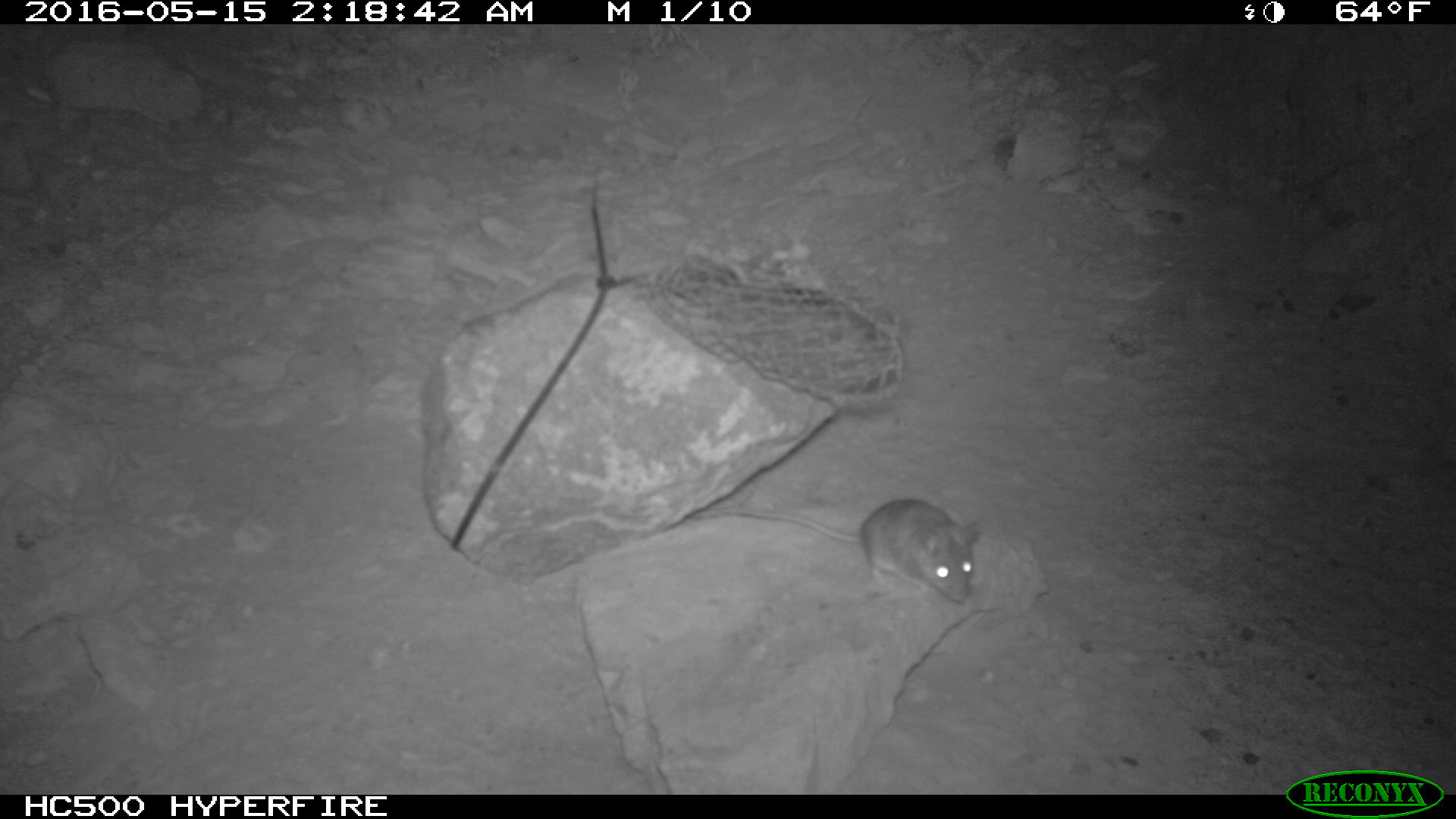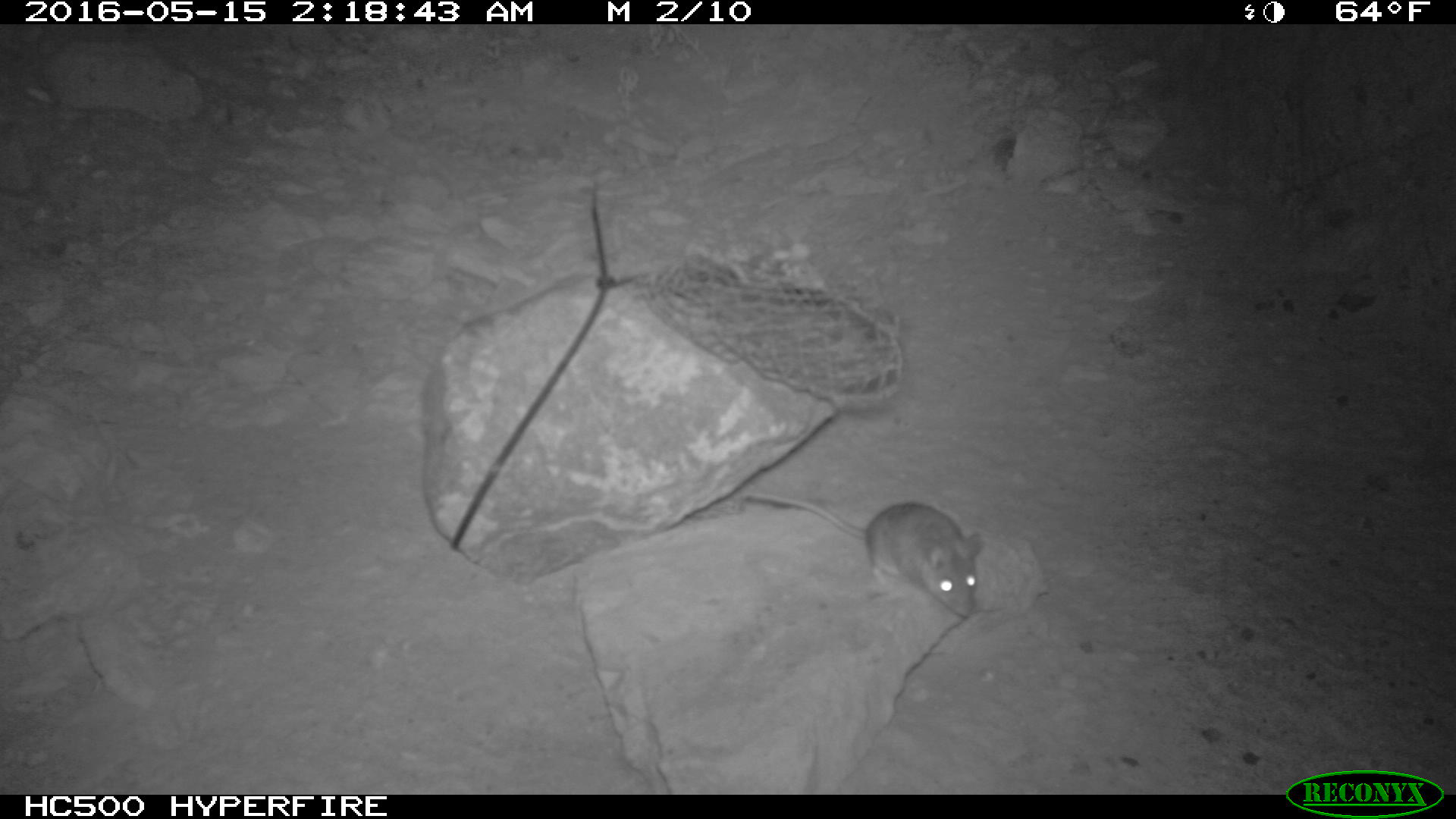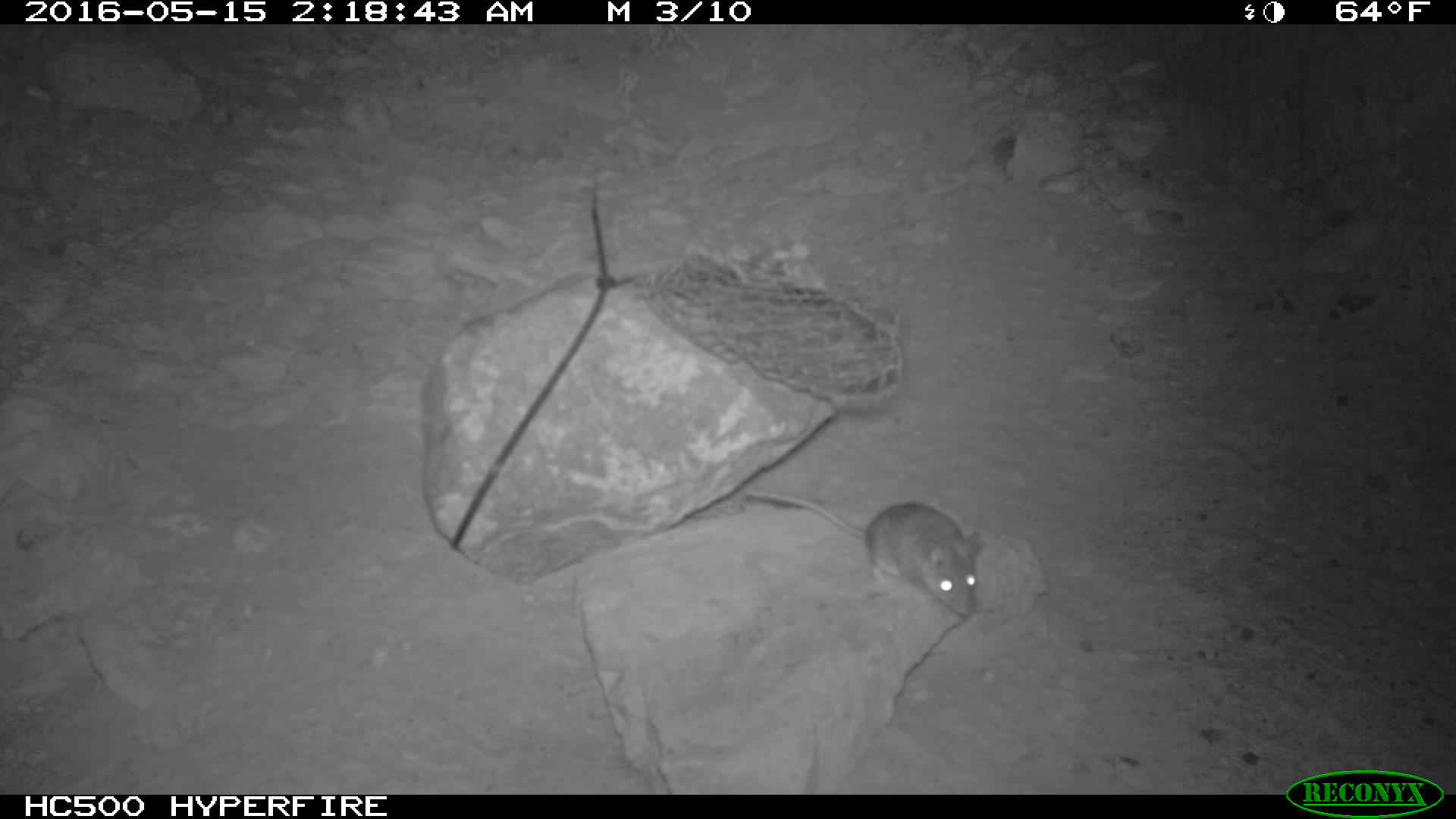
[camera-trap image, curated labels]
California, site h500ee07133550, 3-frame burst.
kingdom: Animalia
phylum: Chordata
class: Mammalia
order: Rodentia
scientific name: Rodentia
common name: rodent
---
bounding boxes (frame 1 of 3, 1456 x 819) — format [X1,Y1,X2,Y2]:
rodent: [708,500,978,603]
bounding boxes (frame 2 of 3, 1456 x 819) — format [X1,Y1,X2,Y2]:
rodent: [739,489,981,617]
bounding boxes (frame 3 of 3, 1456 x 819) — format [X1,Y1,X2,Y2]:
rodent: [745,488,984,617]